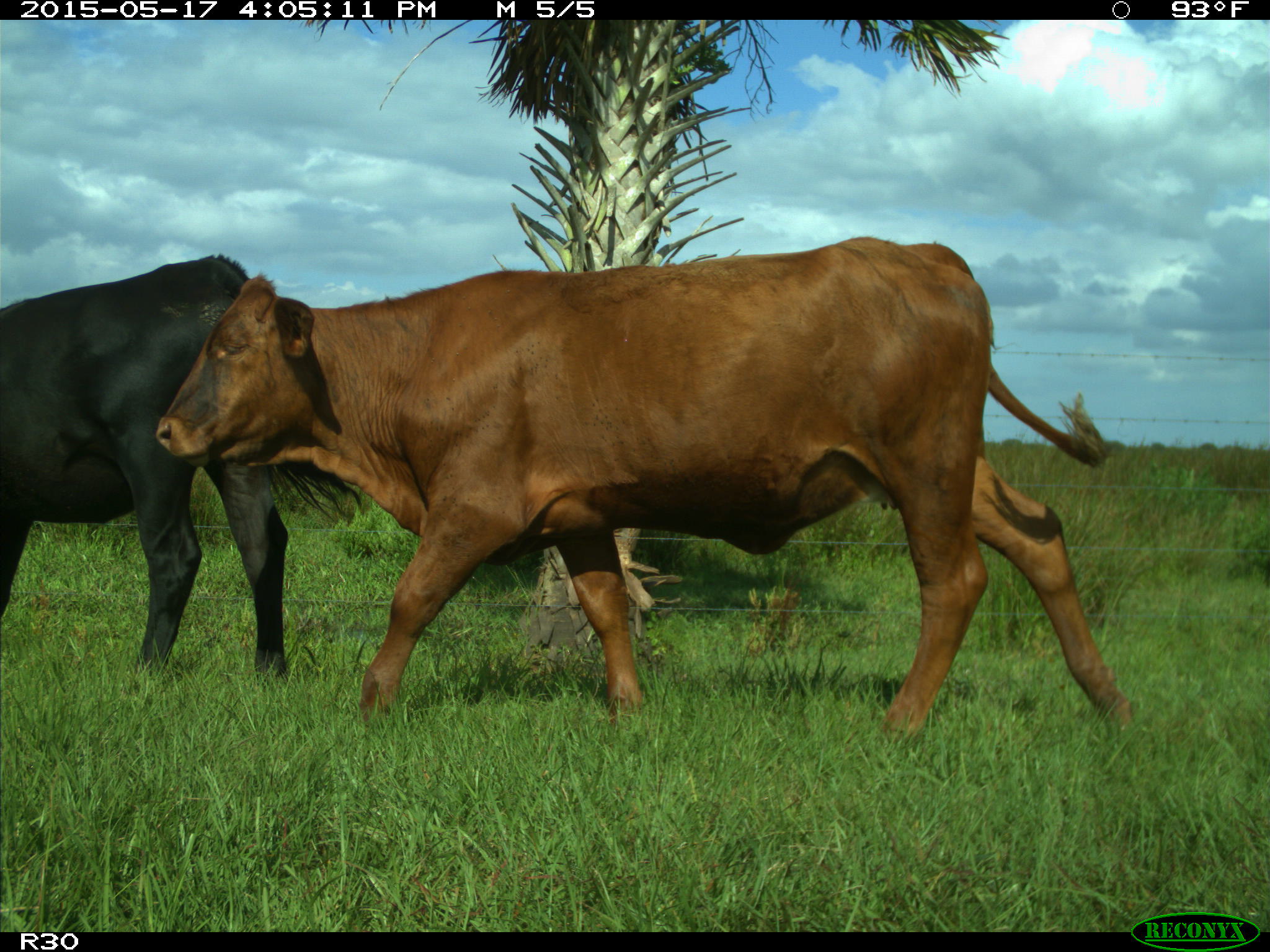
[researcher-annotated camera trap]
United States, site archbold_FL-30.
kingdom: Animalia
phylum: Chordata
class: Mammalia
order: Artiodactyla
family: Bovidae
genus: Bos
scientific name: Bos taurus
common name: domestic cow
Bos taurus (domestic cow).